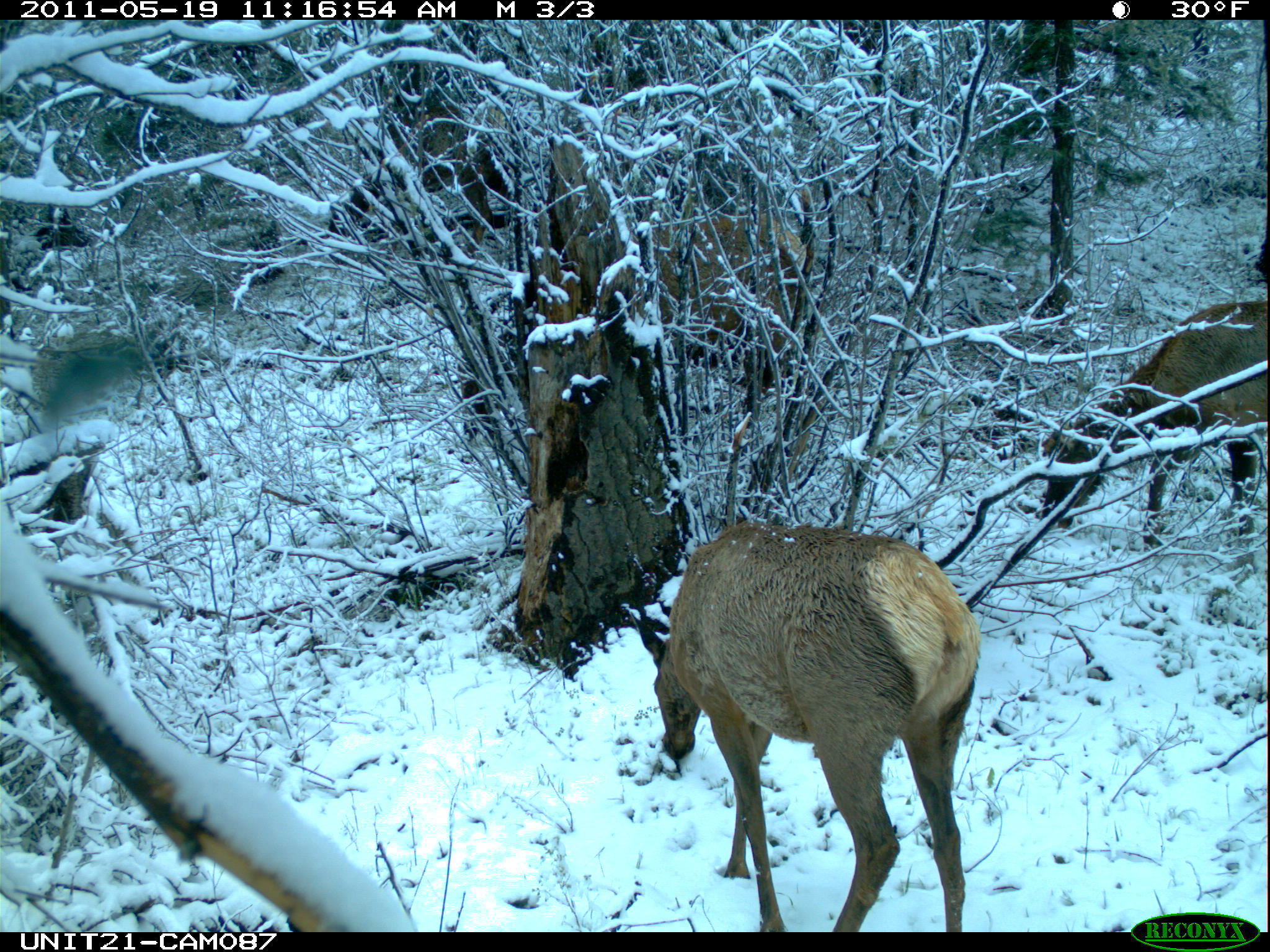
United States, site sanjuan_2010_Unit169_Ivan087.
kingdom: Animalia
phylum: Chordata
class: Mammalia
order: Artiodactyla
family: Cervidae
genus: Cervus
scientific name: Cervus elaphus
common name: red deer